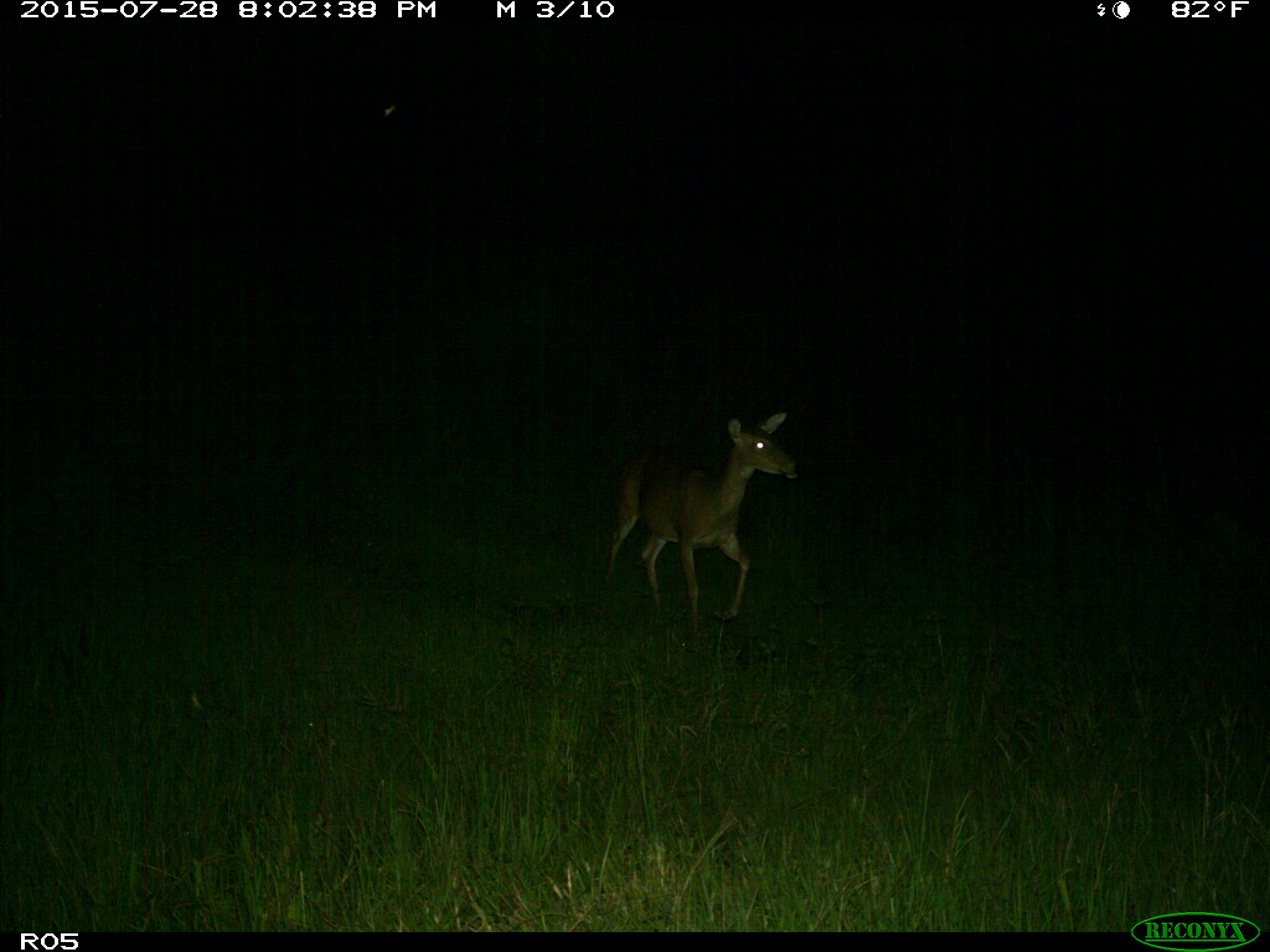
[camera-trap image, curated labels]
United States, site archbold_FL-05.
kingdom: Animalia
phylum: Chordata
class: Mammalia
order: Artiodactyla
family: Cervidae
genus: Odocoileus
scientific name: Odocoileus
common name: deer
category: unidentified deer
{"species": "unidentified deer (deer) (Odocoileus)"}